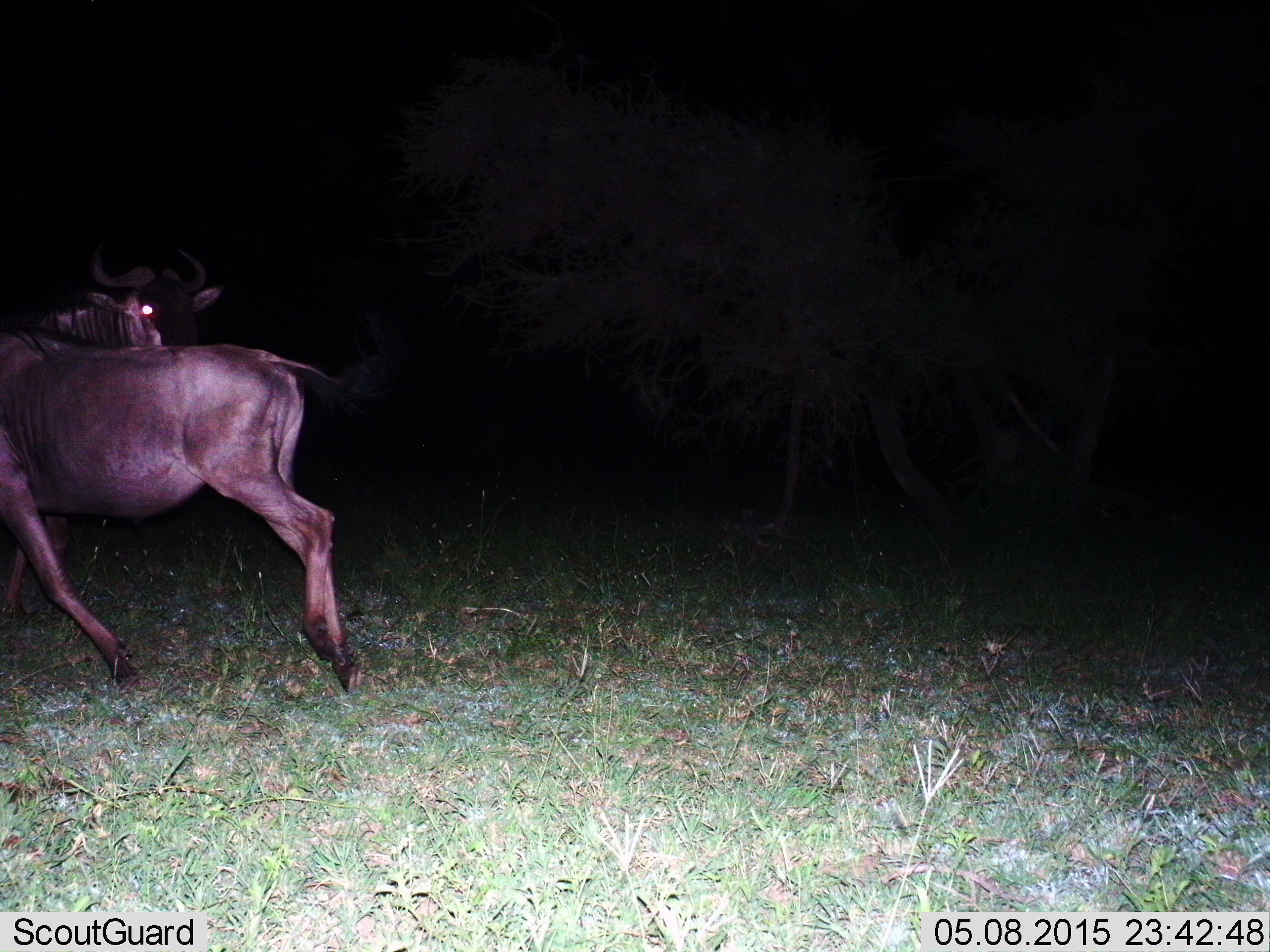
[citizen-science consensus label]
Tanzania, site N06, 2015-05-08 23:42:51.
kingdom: Animalia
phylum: Chordata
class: Mammalia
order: Artiodactyla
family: Bovidae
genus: Connochaetes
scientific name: Connochaetes taurinus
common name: blue wildebeest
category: wildebeest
Wildebeest (blue wildebeest) (Connochaetes taurinus), count 2. Behavior (volunteer vote fractions): standing 30%, resting 0%, moving 100%, interacting 0%. Young present (vote fraction): 0%. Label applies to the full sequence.